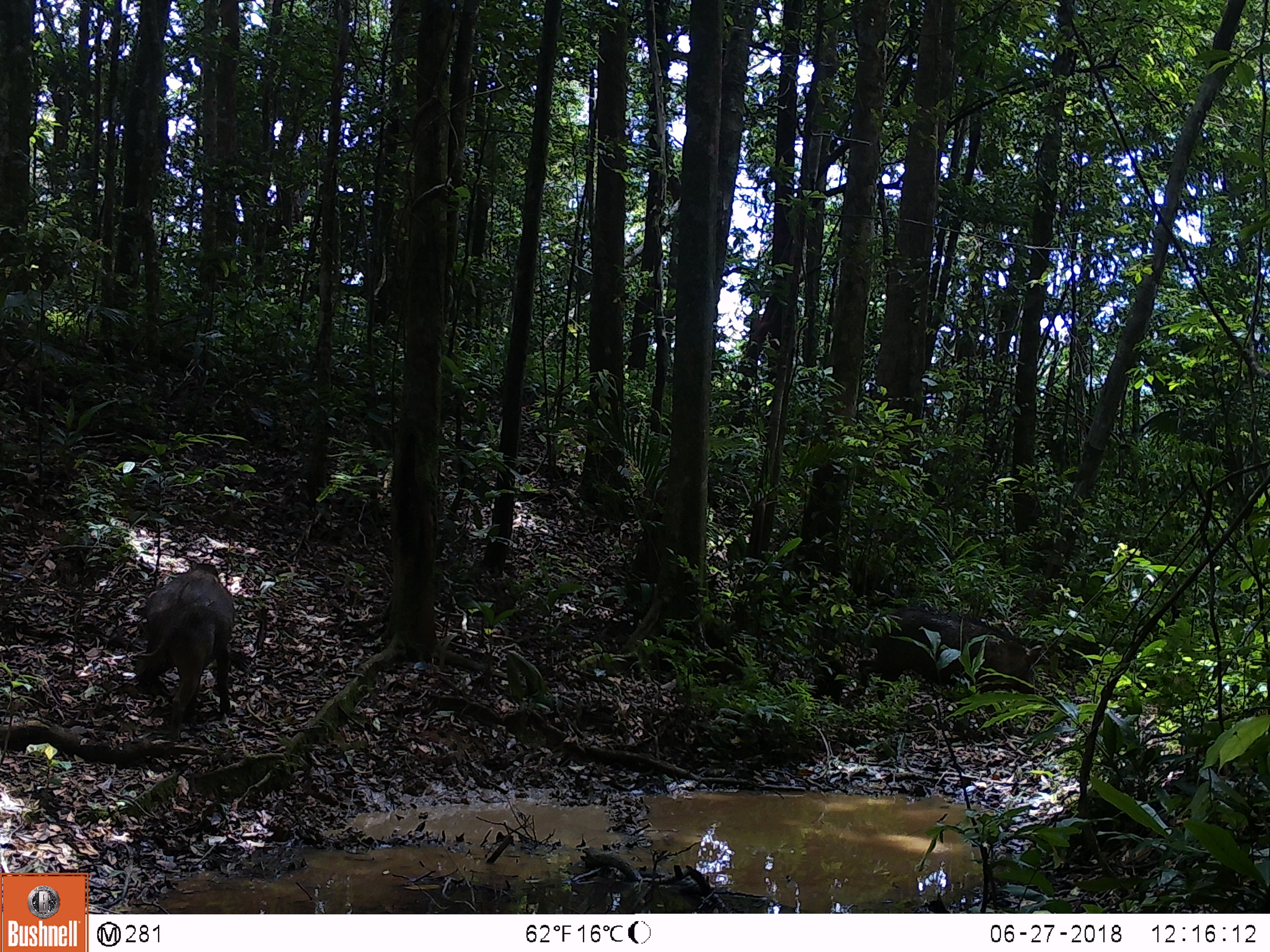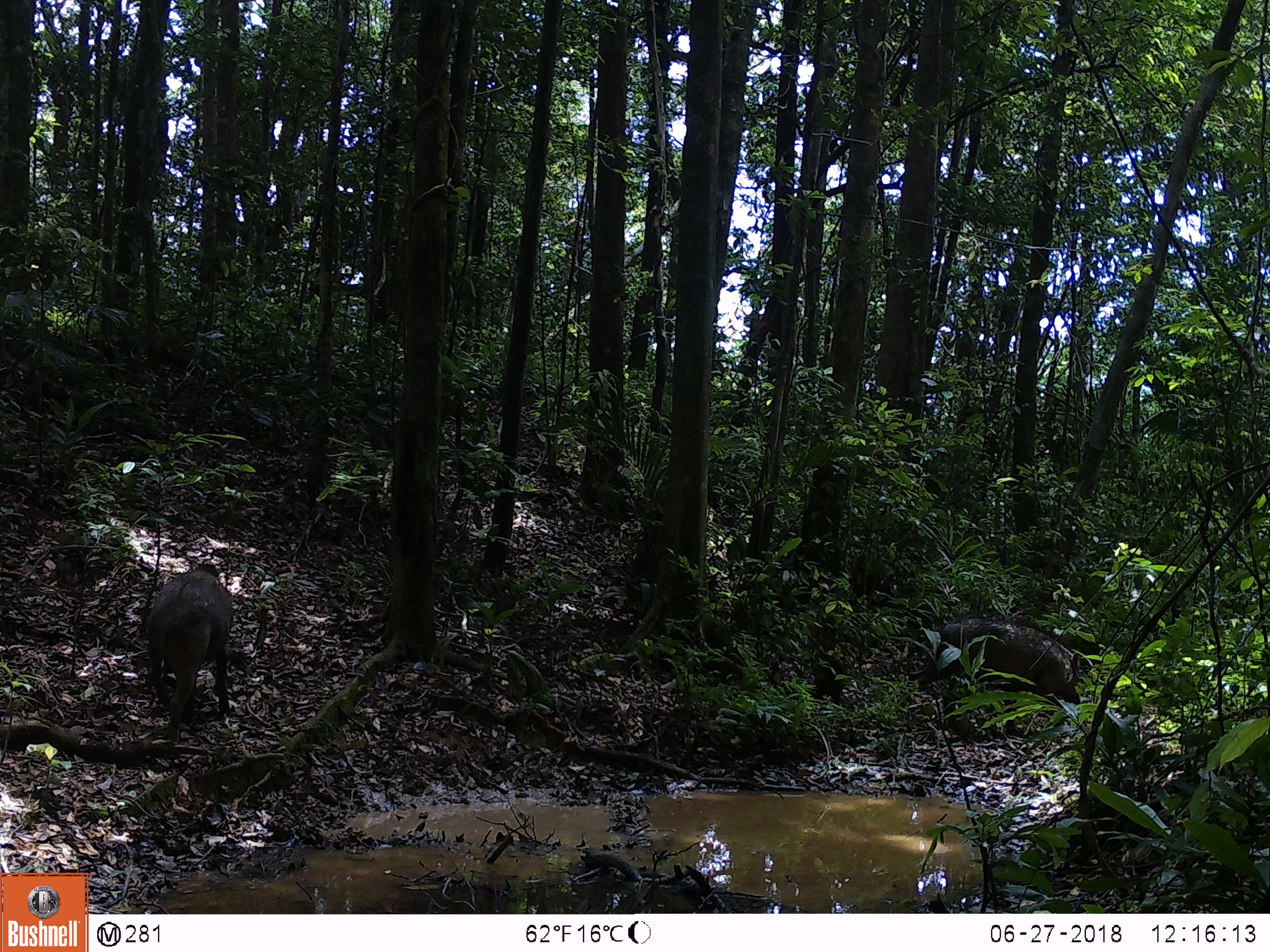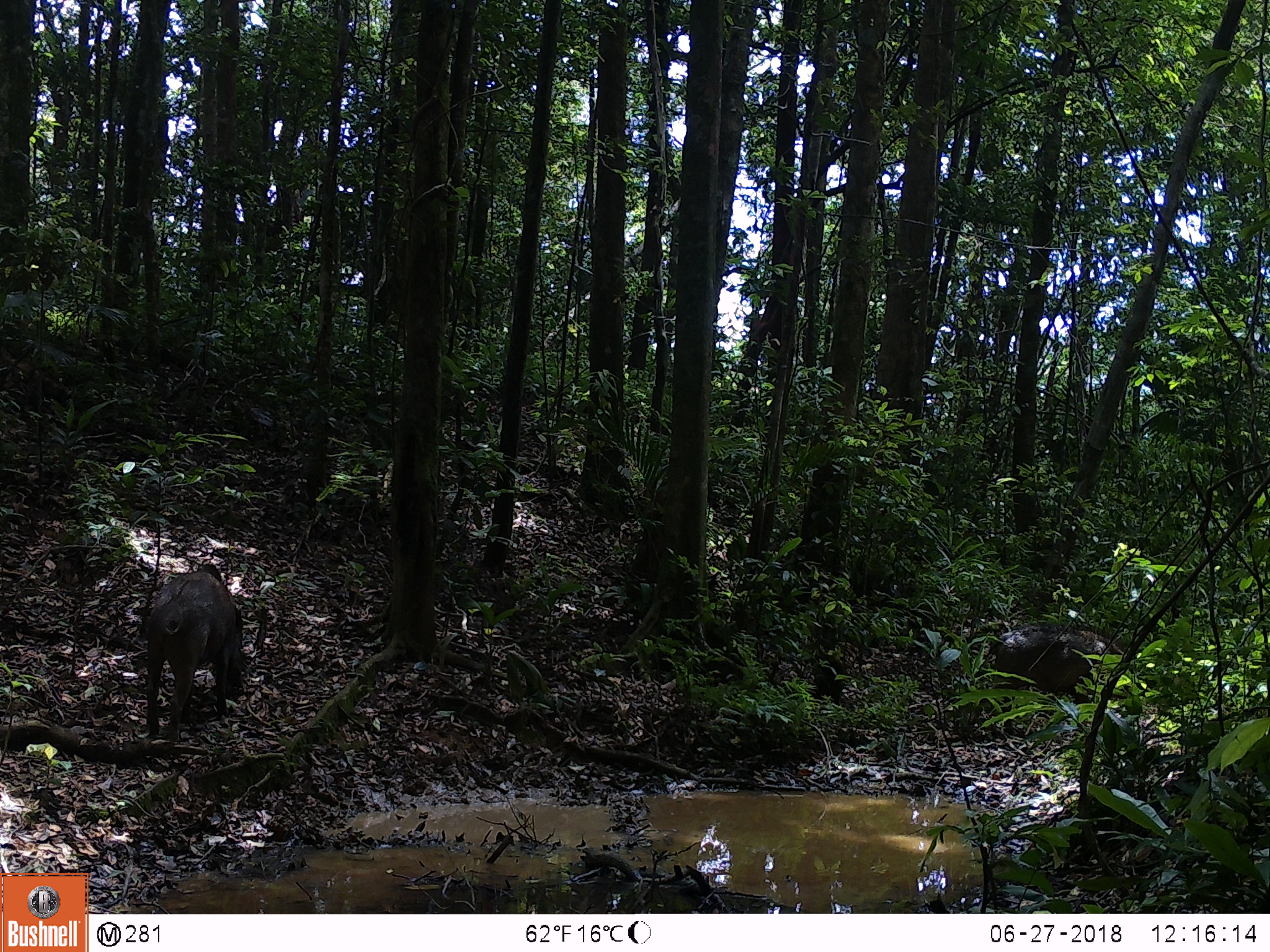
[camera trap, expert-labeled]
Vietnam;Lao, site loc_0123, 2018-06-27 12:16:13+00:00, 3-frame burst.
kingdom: Animalia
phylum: Chordata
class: Mammalia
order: Artiodactyla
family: Suidae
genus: Sus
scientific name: Sus scrofa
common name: eurasian wild pig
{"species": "eurasian wild pig (Sus scrofa)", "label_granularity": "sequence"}